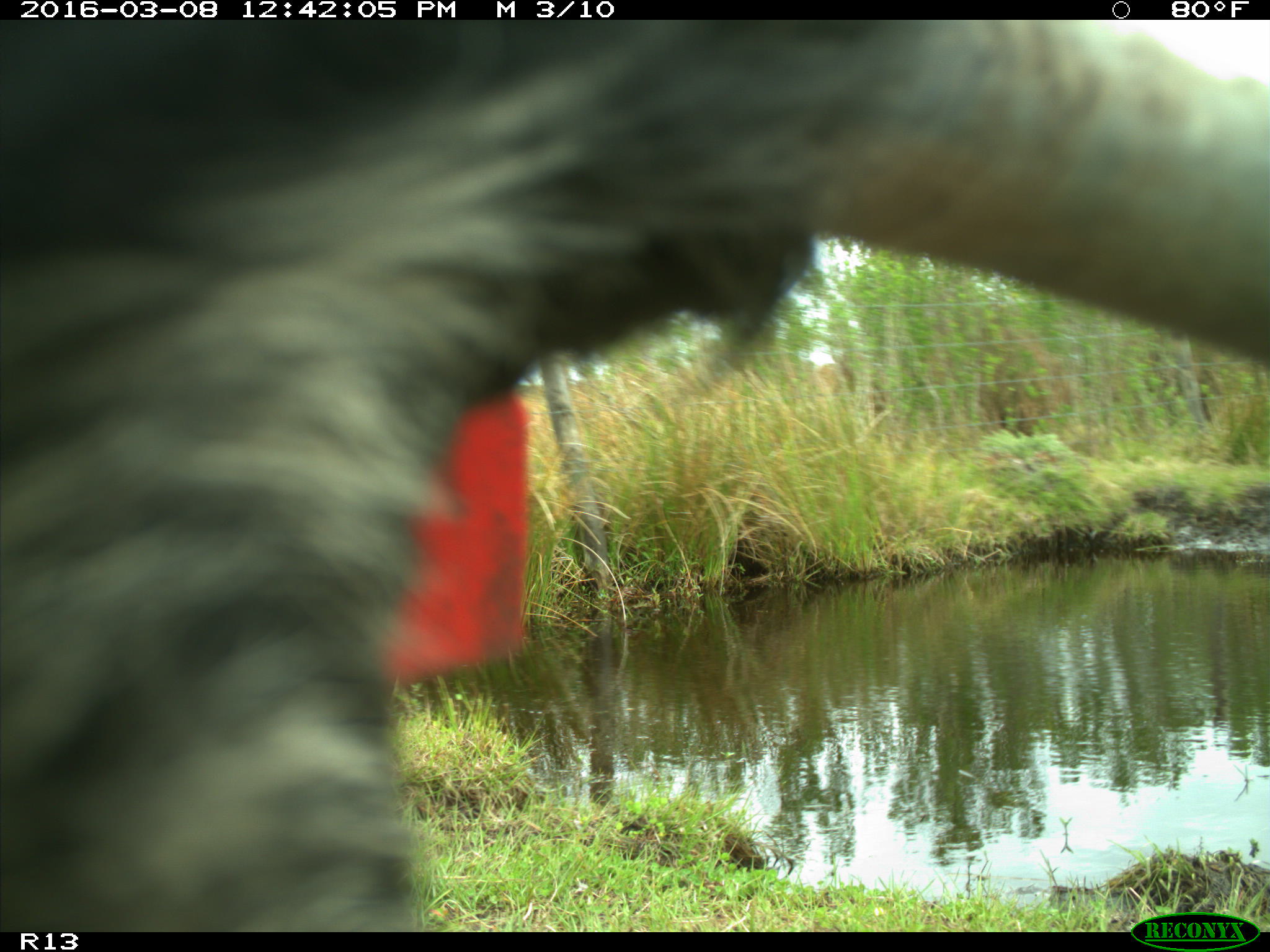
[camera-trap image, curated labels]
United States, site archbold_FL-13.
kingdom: Animalia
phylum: Chordata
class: Mammalia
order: Artiodactyla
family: Bovidae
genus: Bos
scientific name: Bos taurus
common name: domestic cow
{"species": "Bos taurus (domestic cow)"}